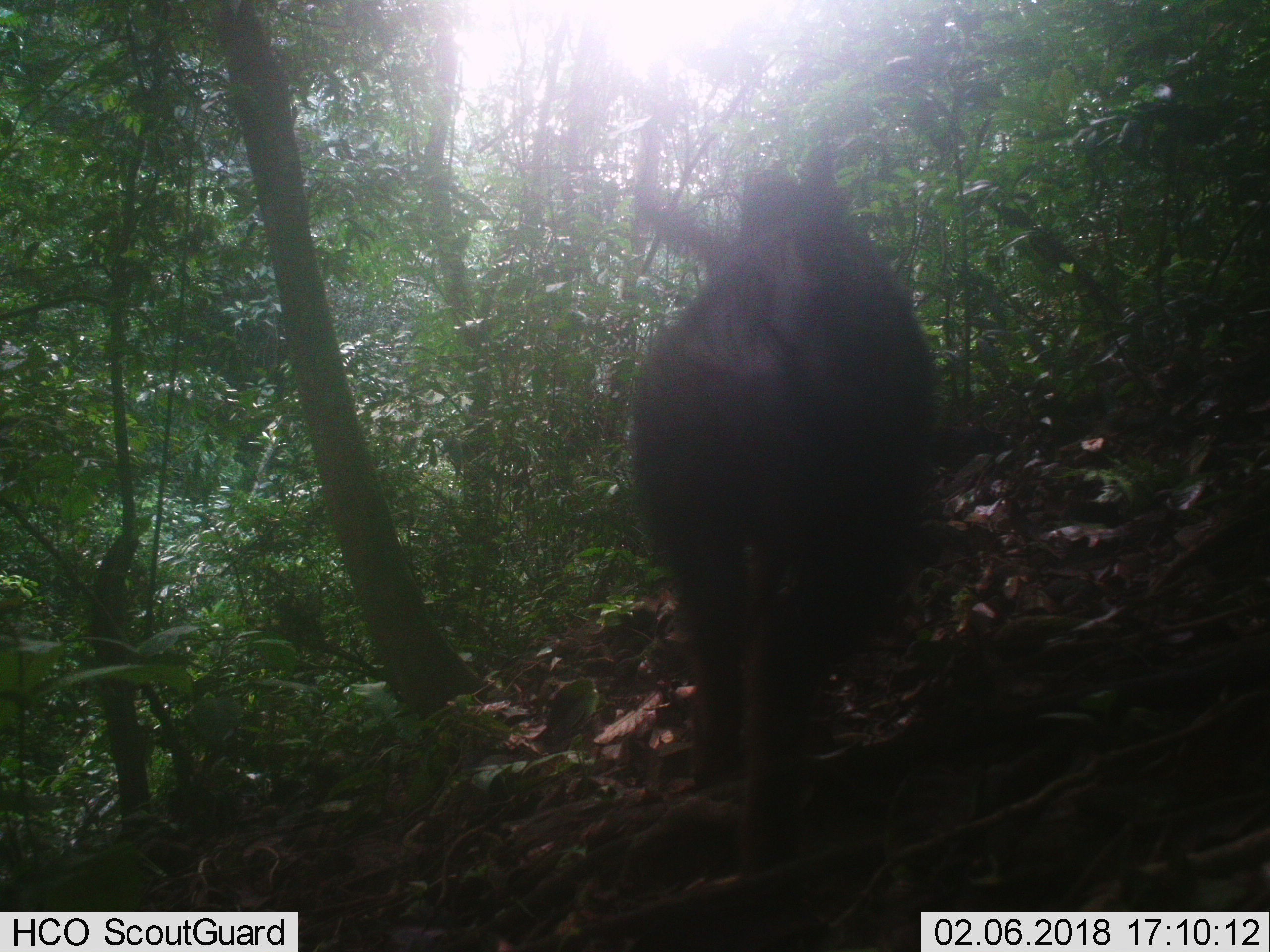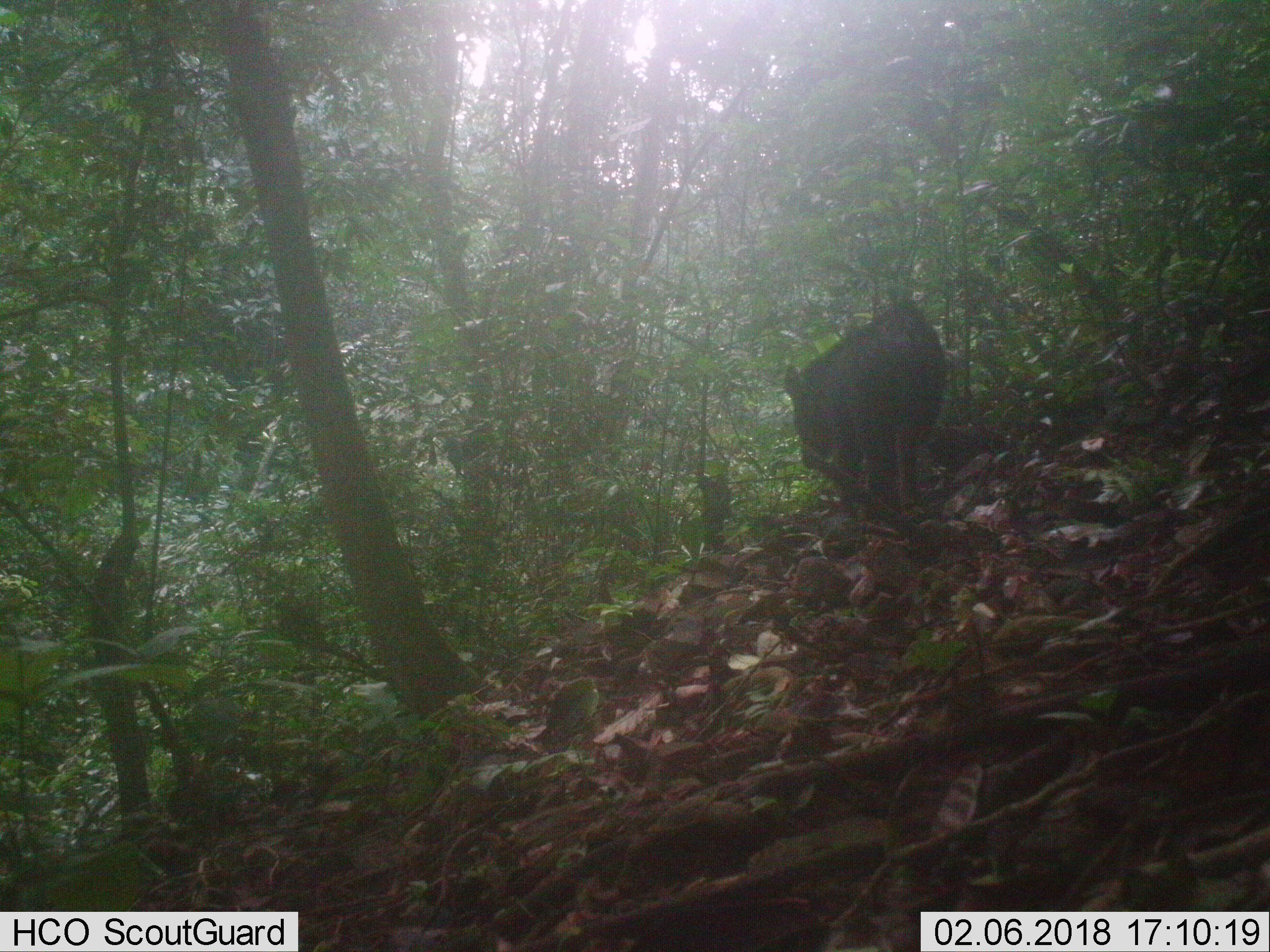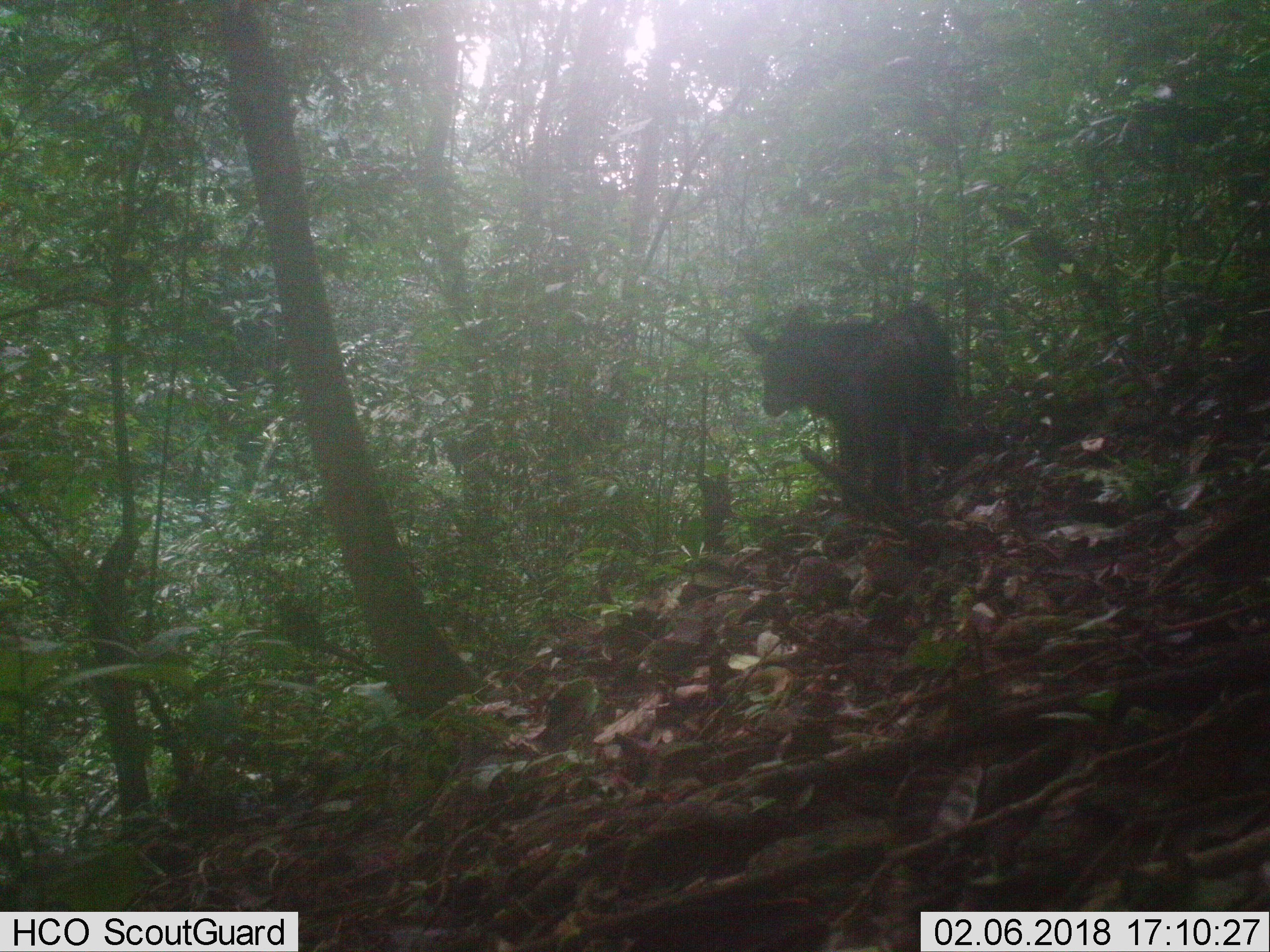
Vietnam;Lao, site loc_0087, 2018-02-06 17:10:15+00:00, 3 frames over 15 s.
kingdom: Animalia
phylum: Chordata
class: Mammalia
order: Artiodactyla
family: Bovidae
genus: Capricornis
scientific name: Capricornis sumatraensis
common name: chinese serow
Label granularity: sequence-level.